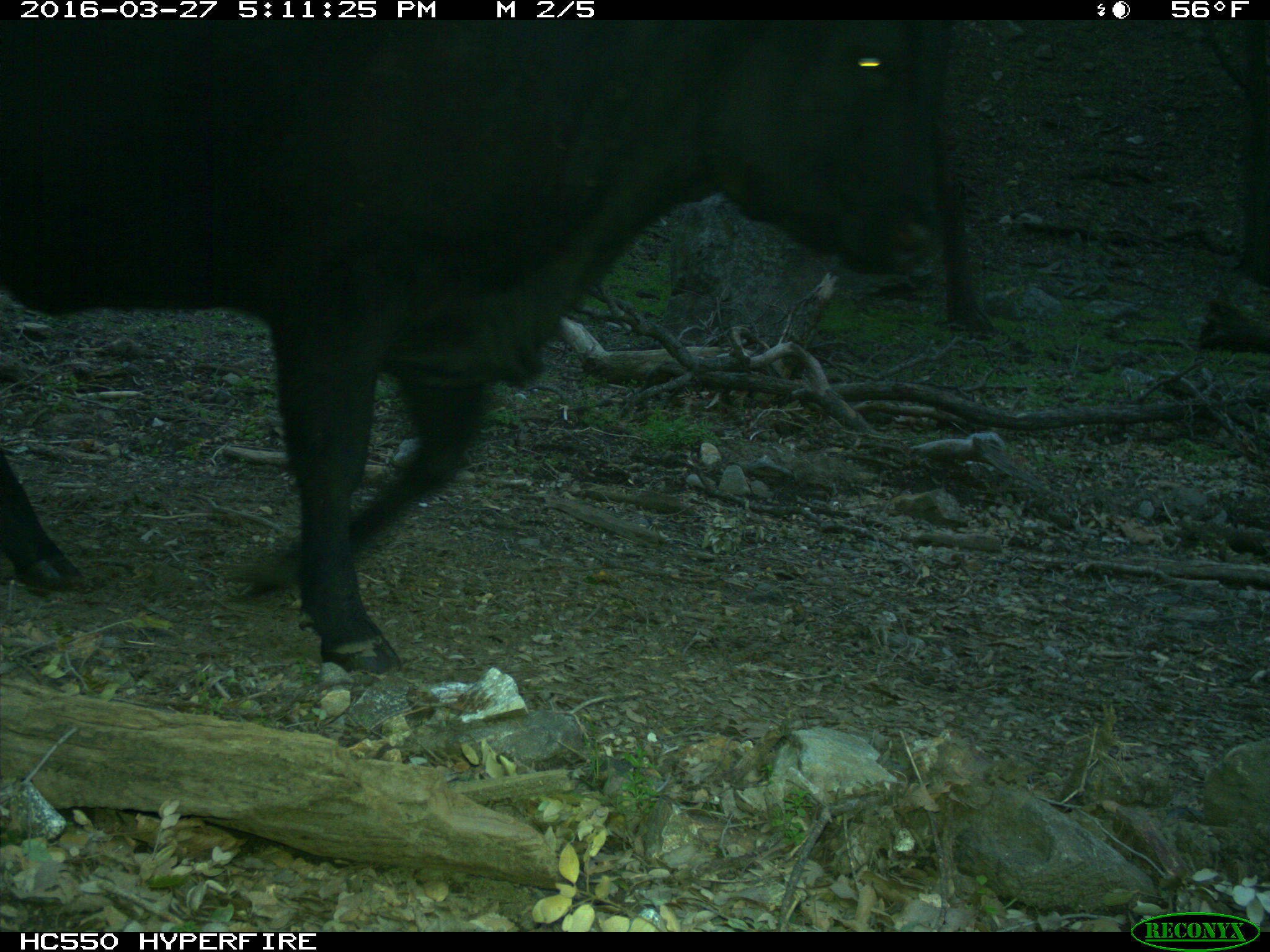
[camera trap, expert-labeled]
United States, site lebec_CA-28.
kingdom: Animalia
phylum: Chordata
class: Mammalia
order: Artiodactyla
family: Bovidae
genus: Bos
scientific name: Bos taurus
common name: domestic cow